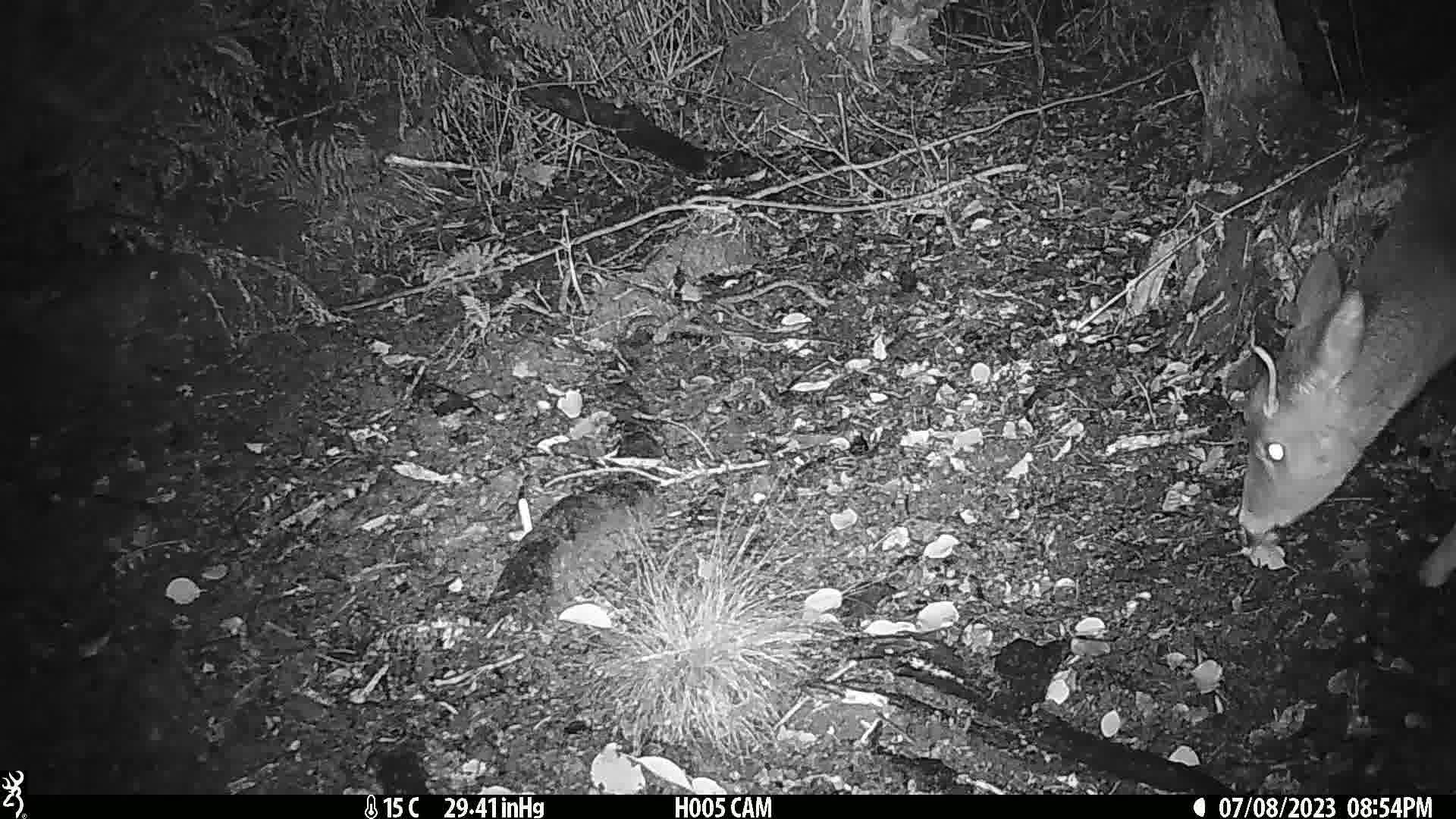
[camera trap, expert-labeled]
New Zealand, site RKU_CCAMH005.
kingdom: Animalia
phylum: Chordata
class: Mammalia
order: Artiodactyla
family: Cervidae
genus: Odocoileus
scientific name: Odocoileus virginianus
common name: white-tailed deer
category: white tailed deer